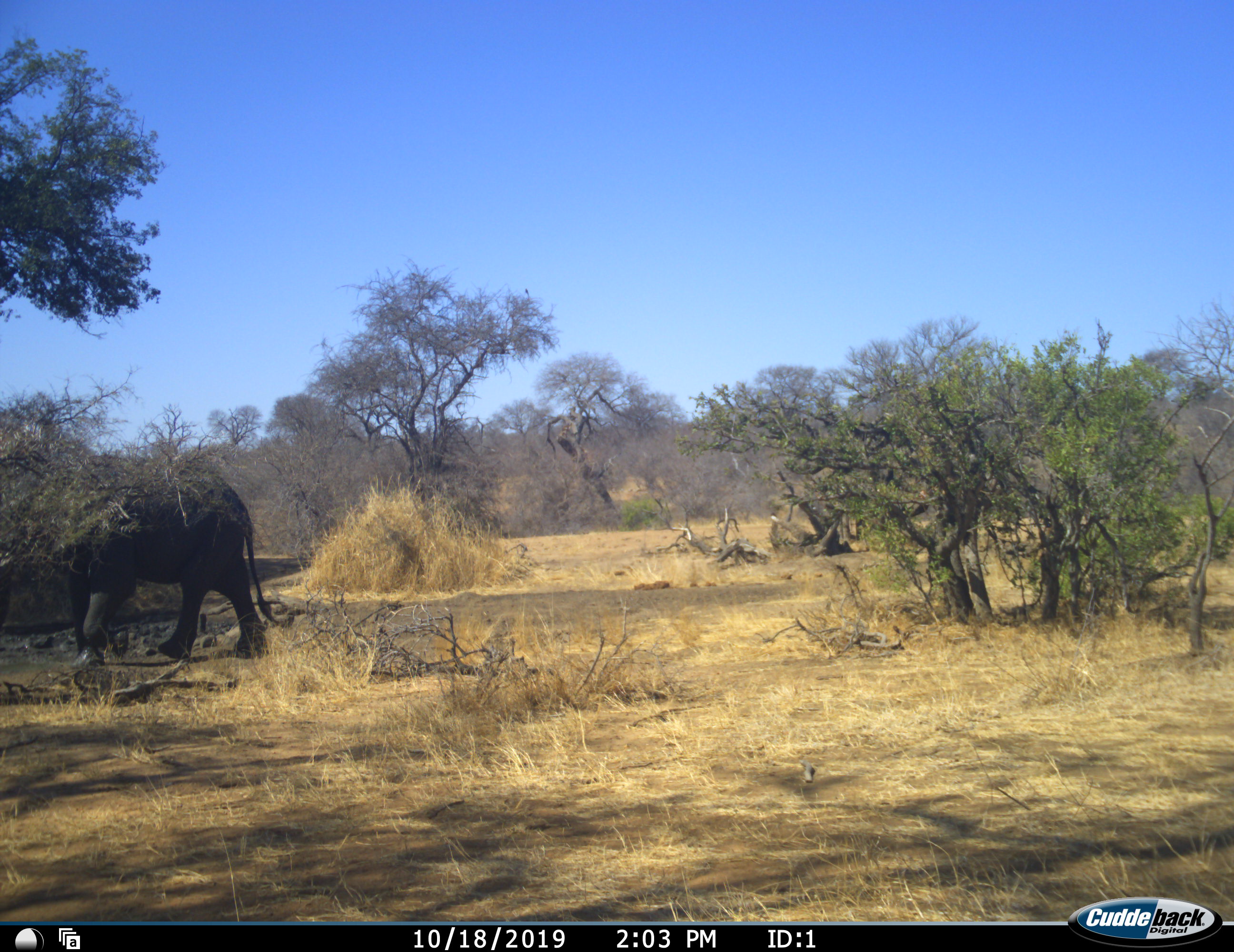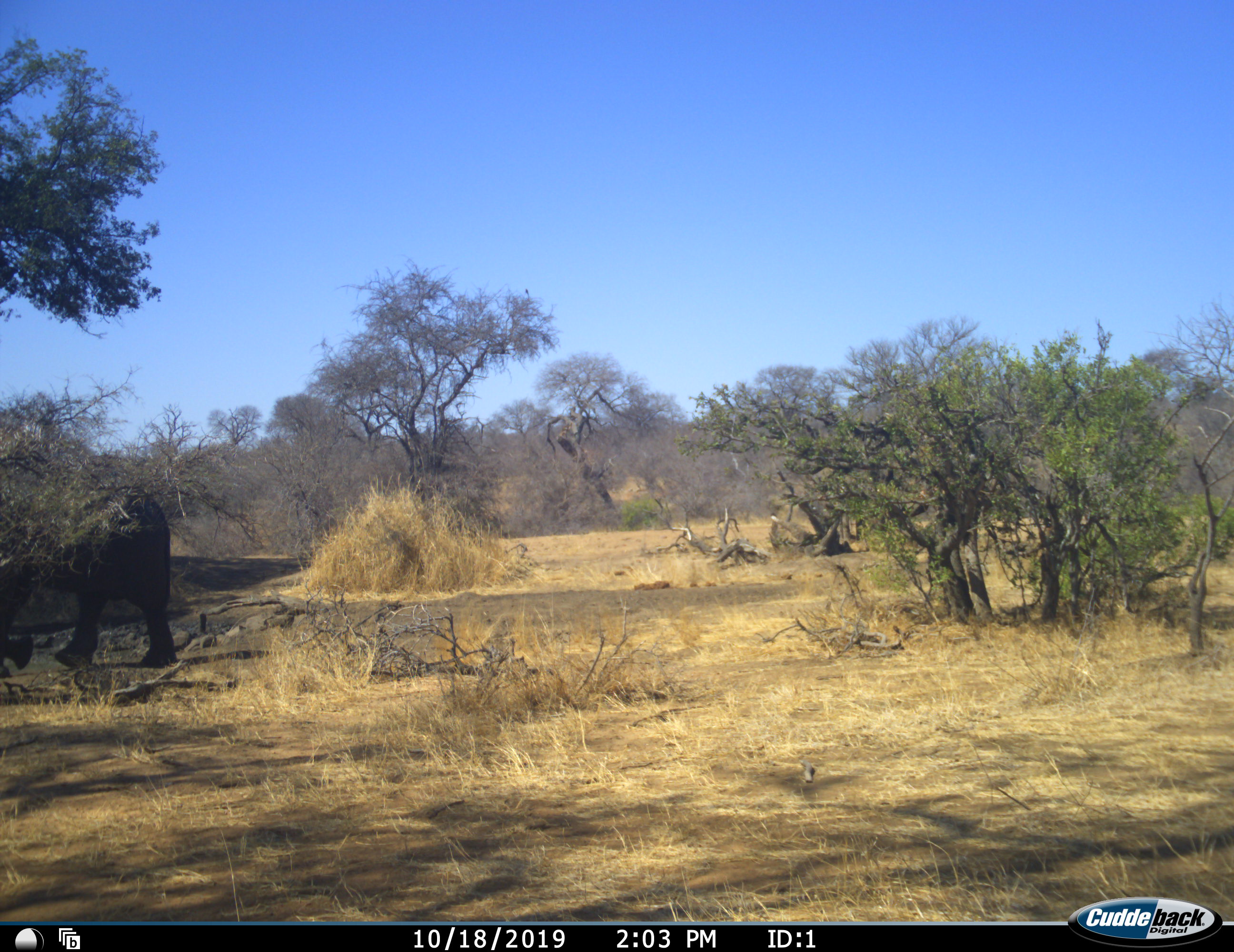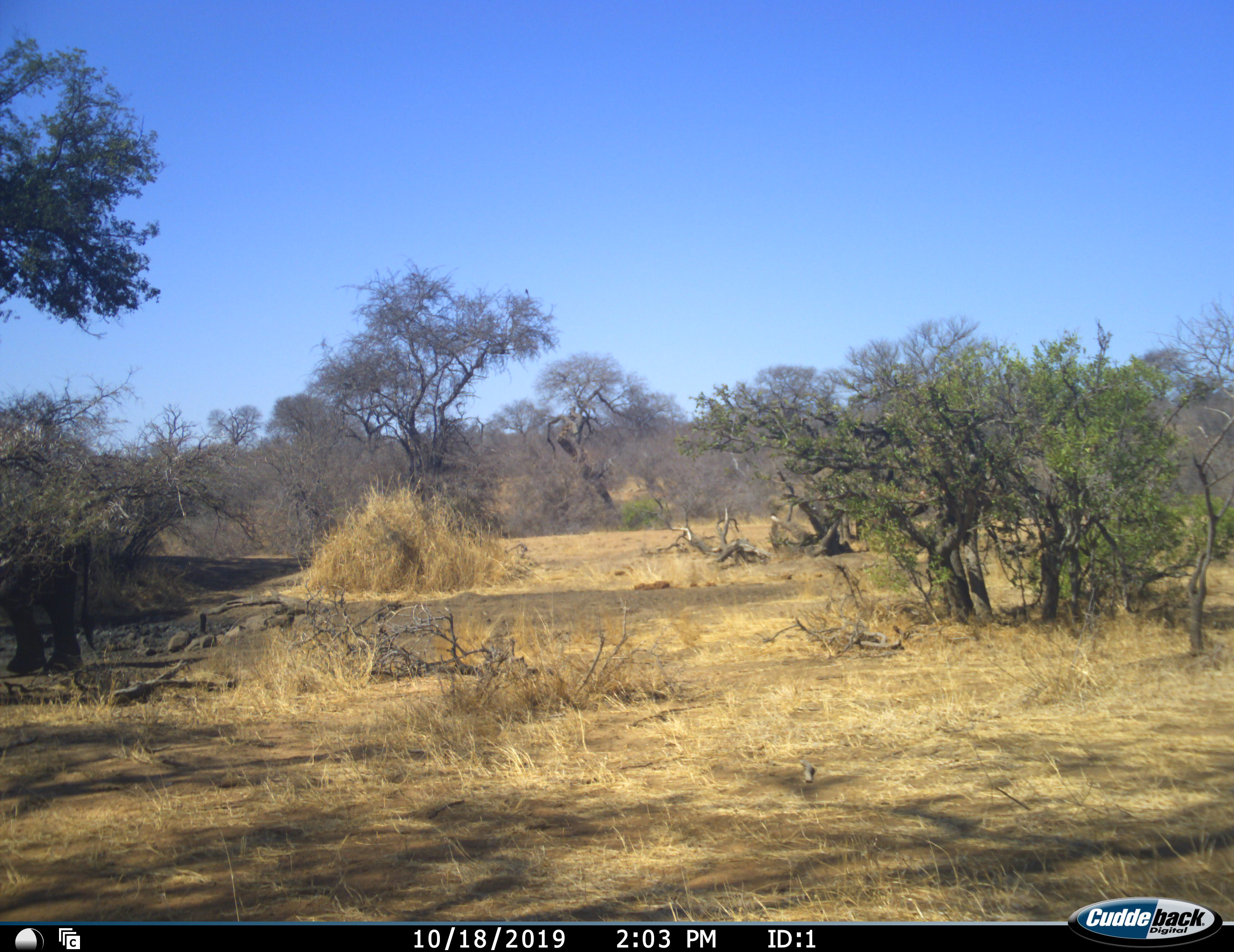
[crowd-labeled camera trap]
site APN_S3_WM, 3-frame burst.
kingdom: Animalia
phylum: Chordata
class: Mammalia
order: Proboscidea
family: Elephantidae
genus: Loxodonta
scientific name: Loxodonta africana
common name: african bush elephant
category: elephant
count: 1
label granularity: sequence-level